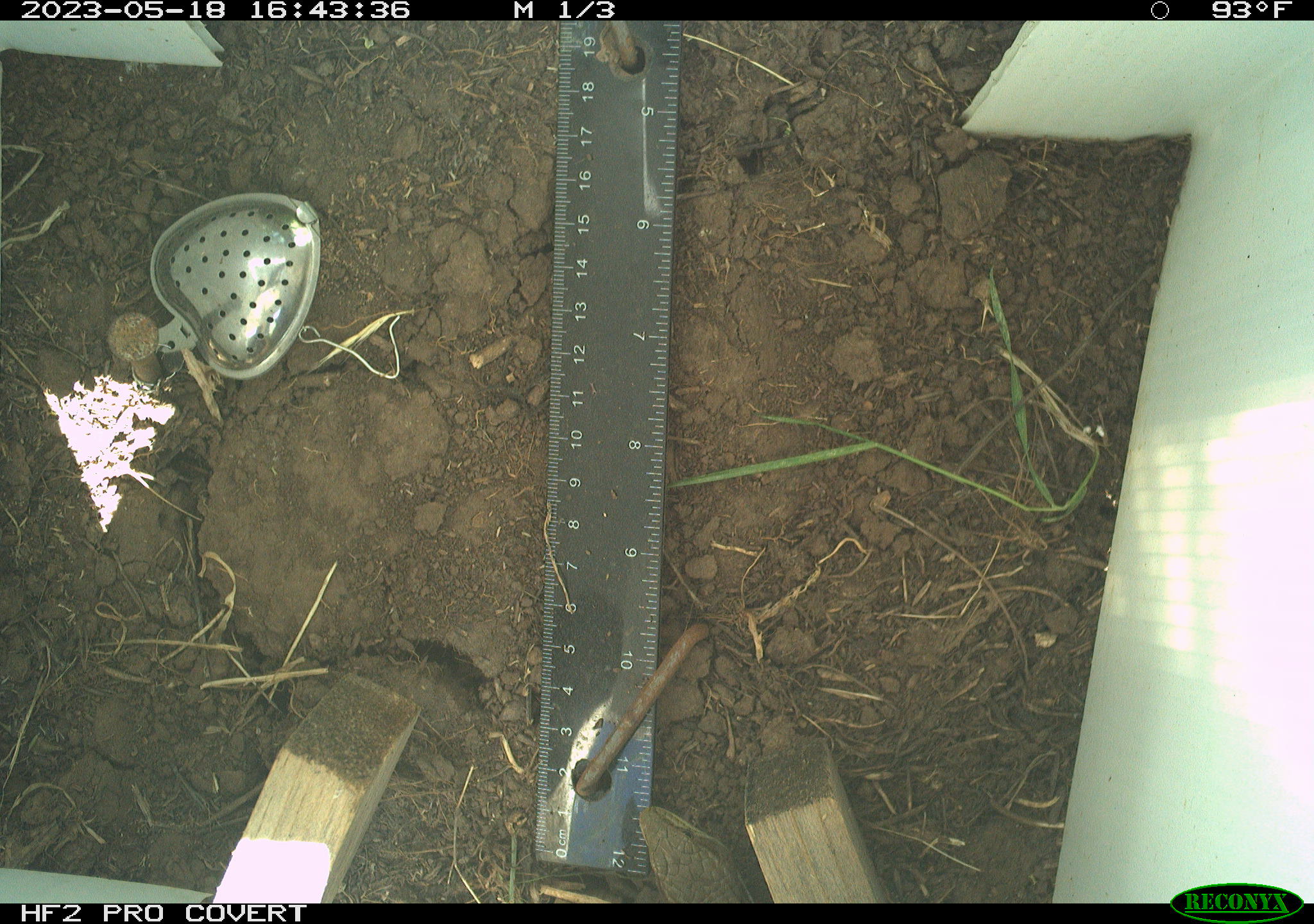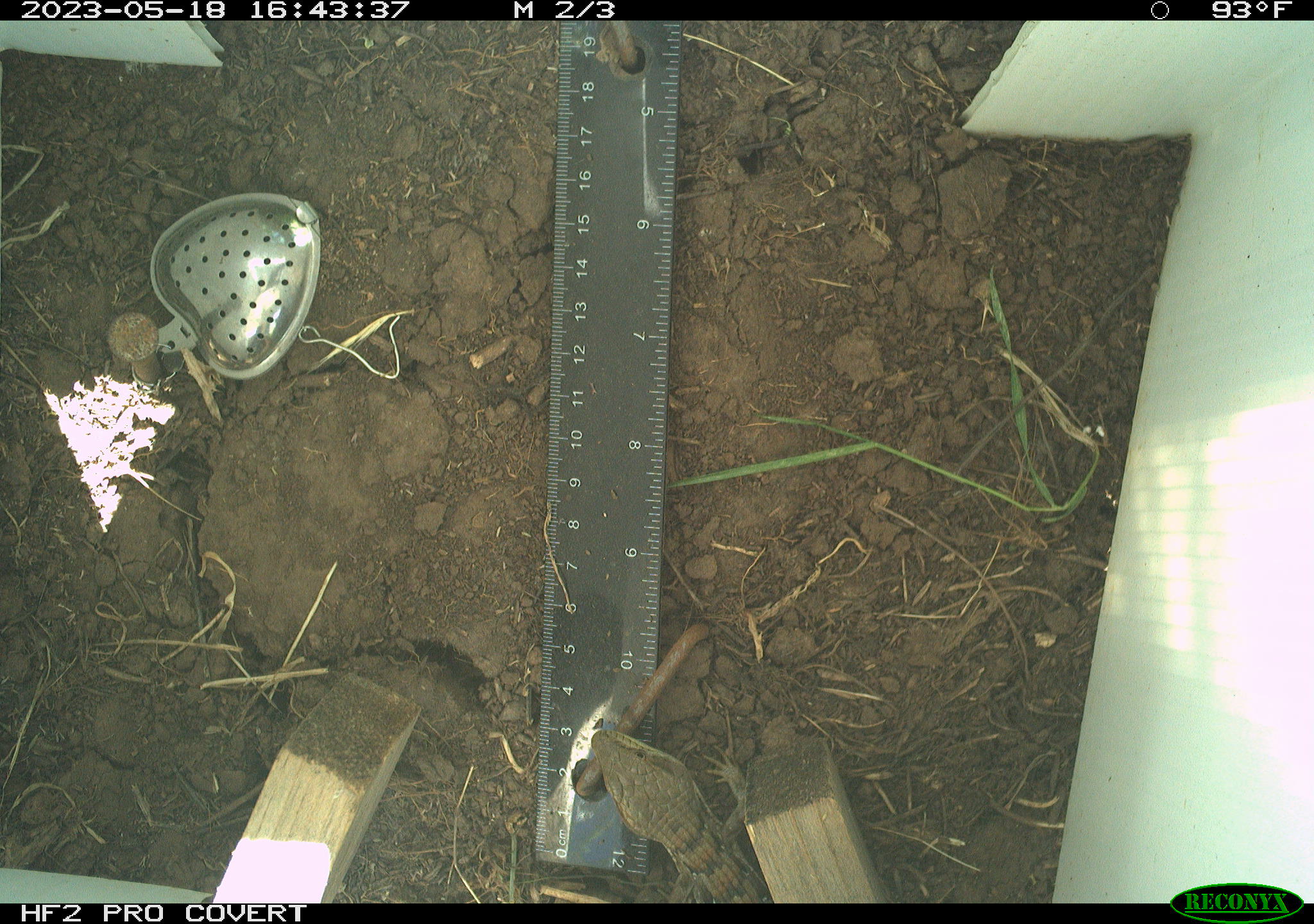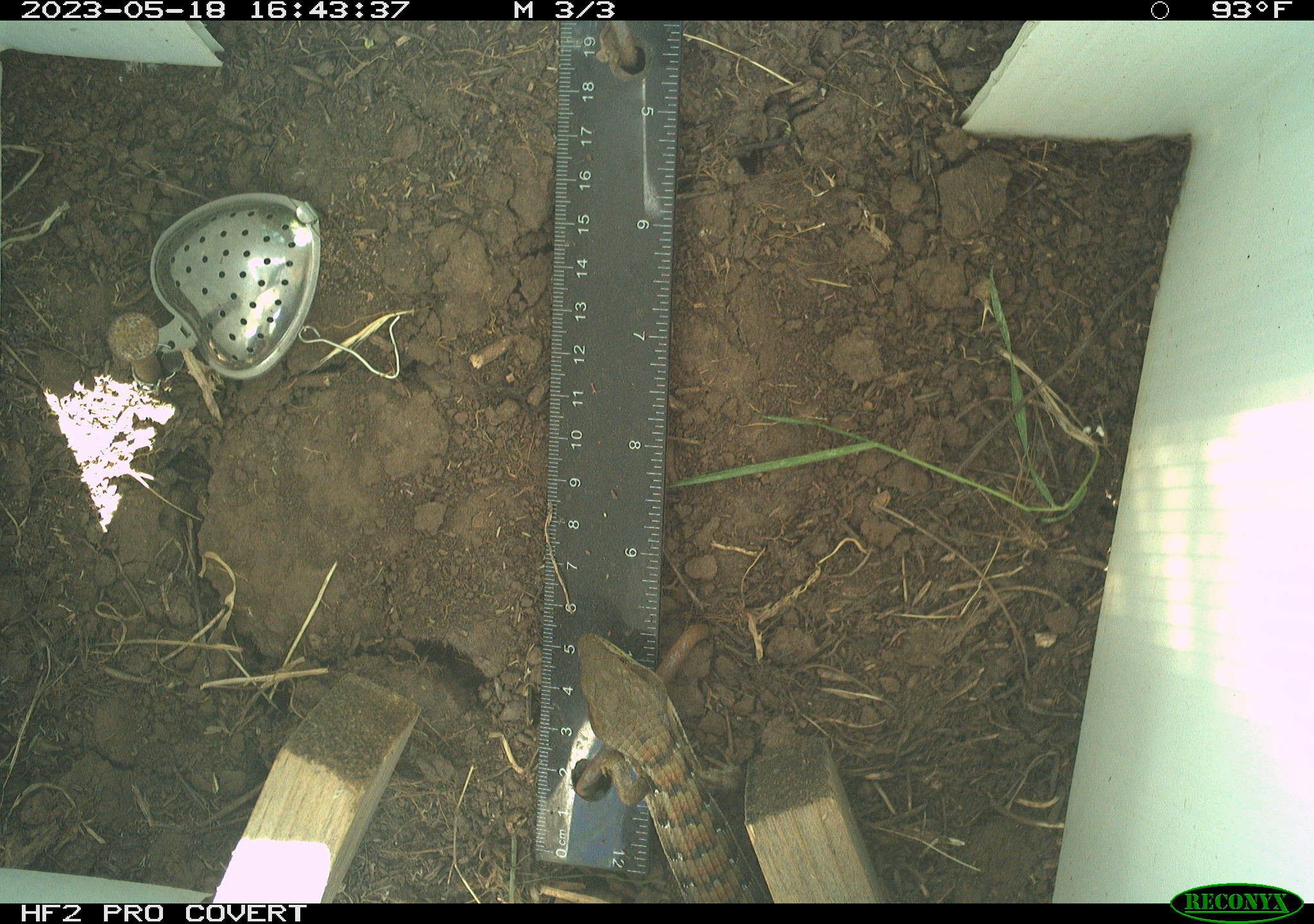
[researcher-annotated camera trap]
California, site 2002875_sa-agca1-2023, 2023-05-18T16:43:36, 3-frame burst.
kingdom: Animalia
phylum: Chordata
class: Reptilia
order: Squamata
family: Anguidae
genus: Elgaria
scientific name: Elgaria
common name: alligator lizards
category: elgaria species